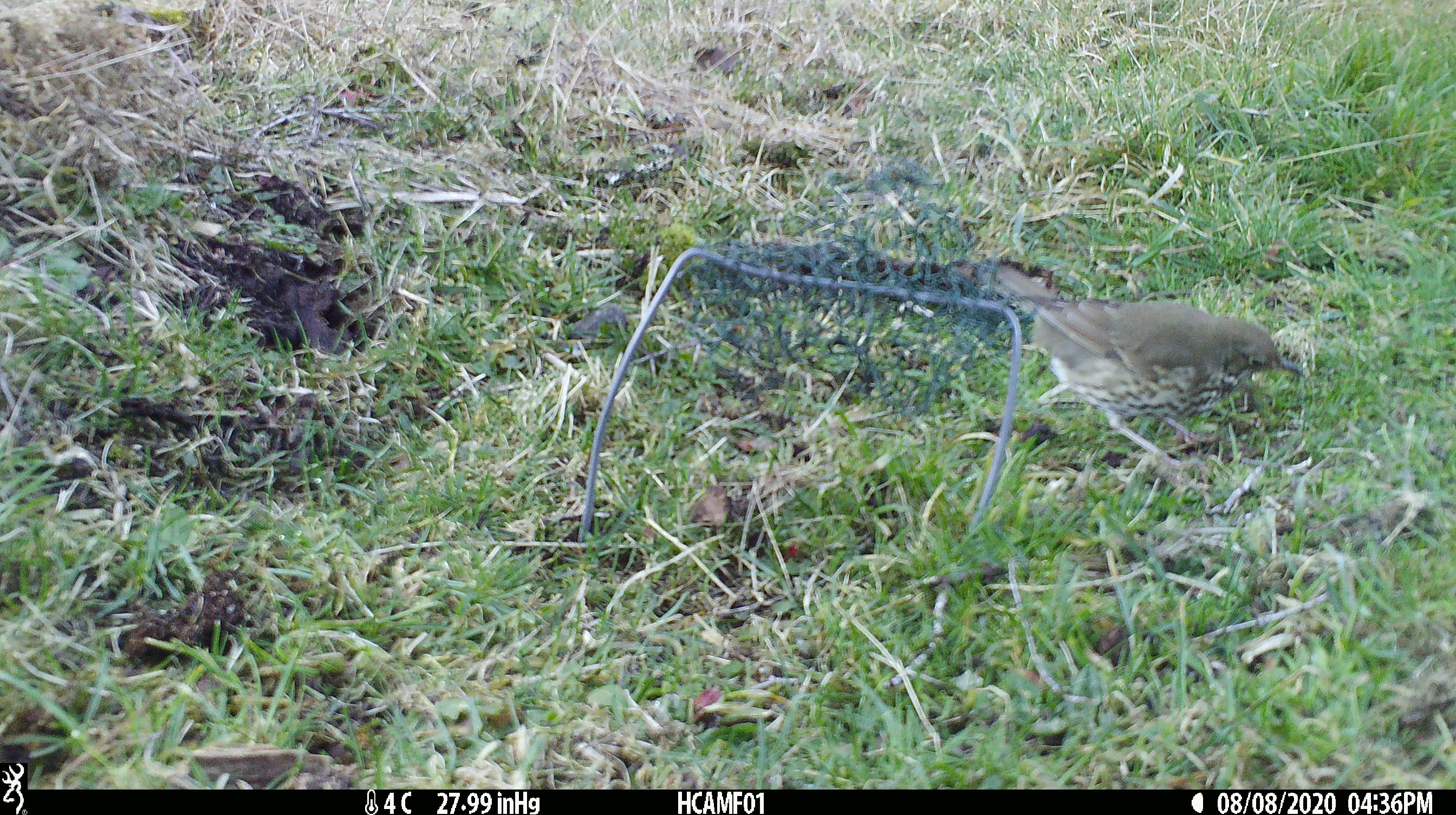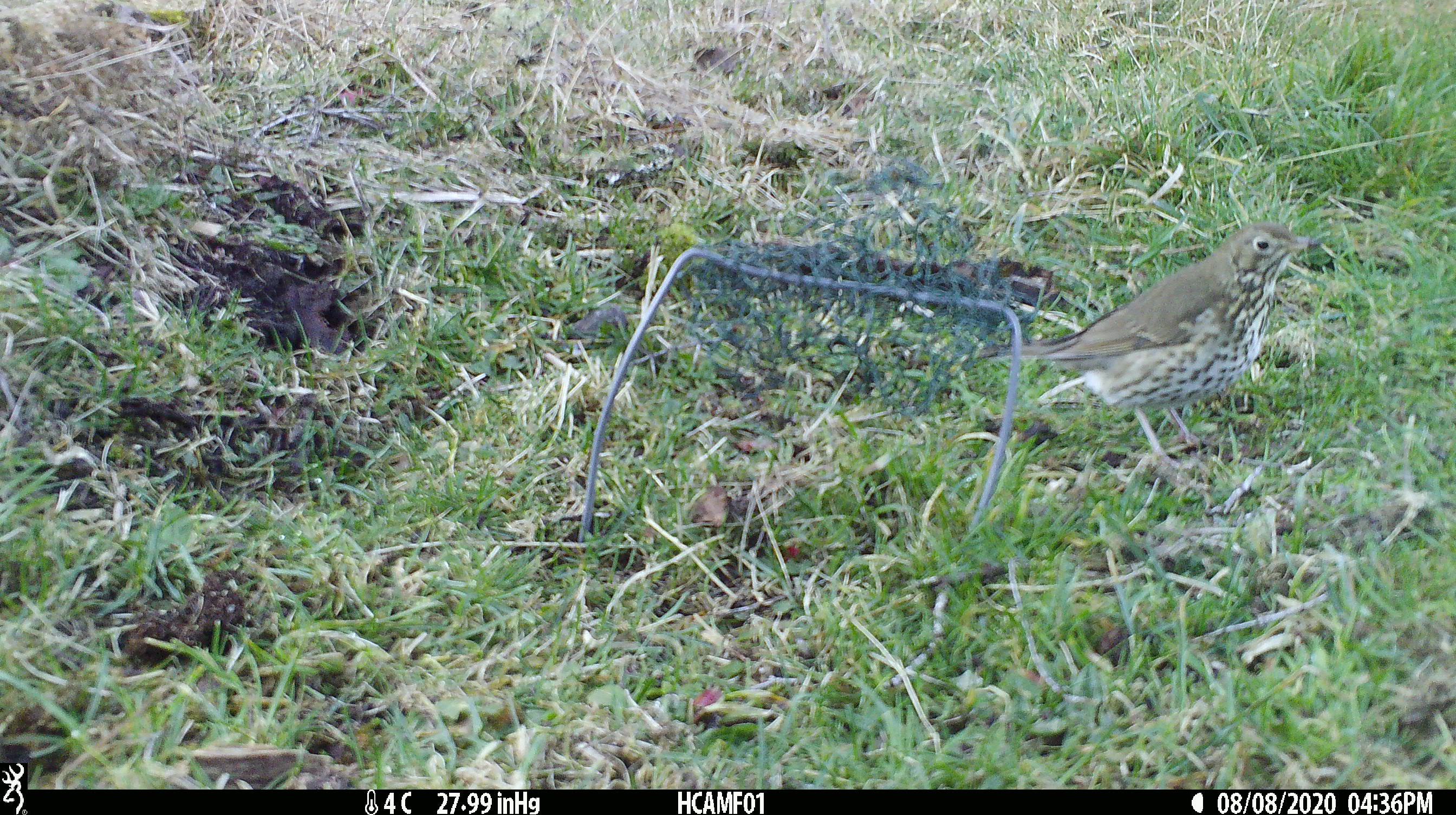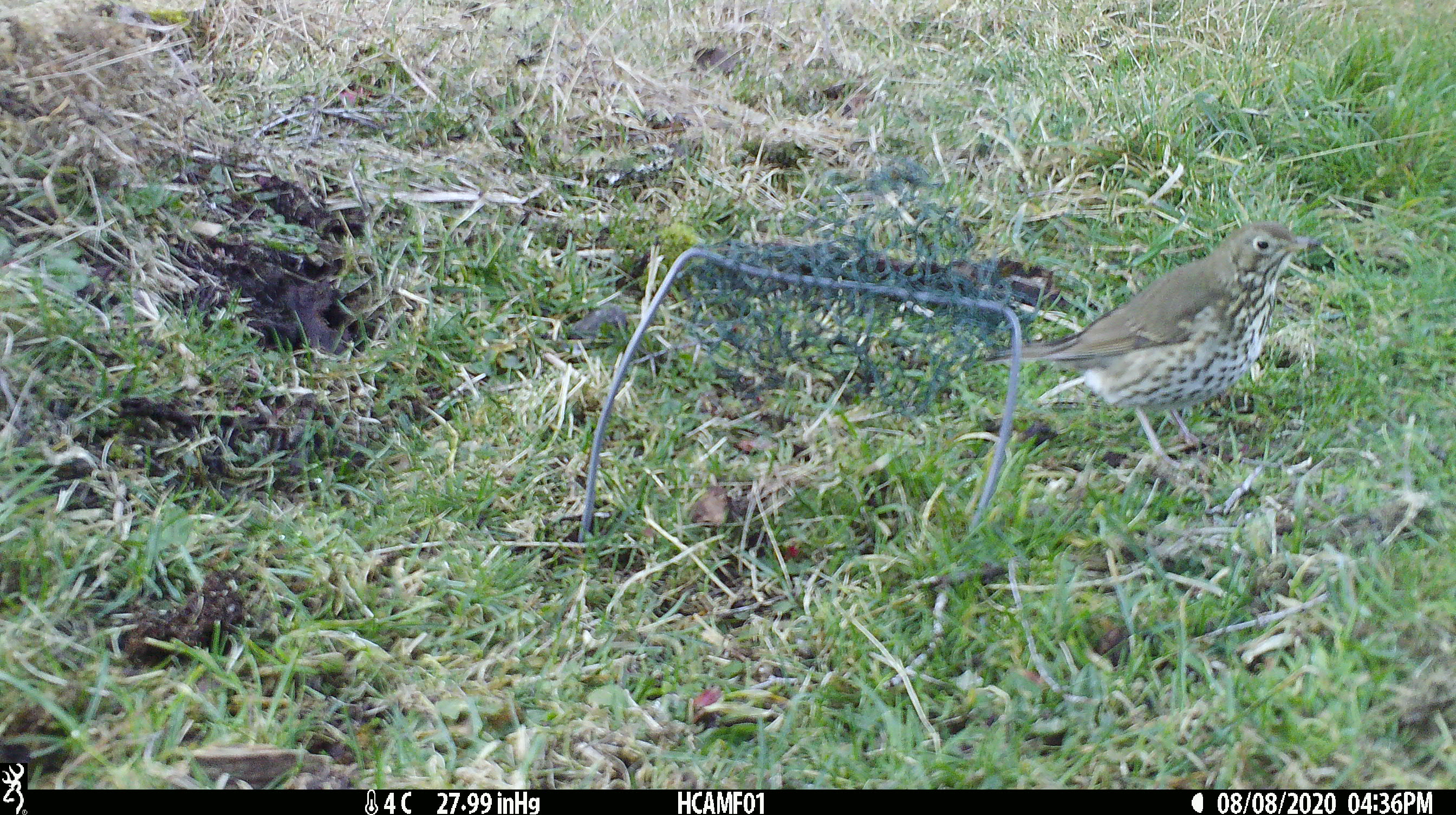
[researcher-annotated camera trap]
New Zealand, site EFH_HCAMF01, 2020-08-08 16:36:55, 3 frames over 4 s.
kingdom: Animalia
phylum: Chordata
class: Aves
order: Passeriformes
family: Turdidae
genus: Turdus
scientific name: Turdus philomelos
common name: song thrush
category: thrush